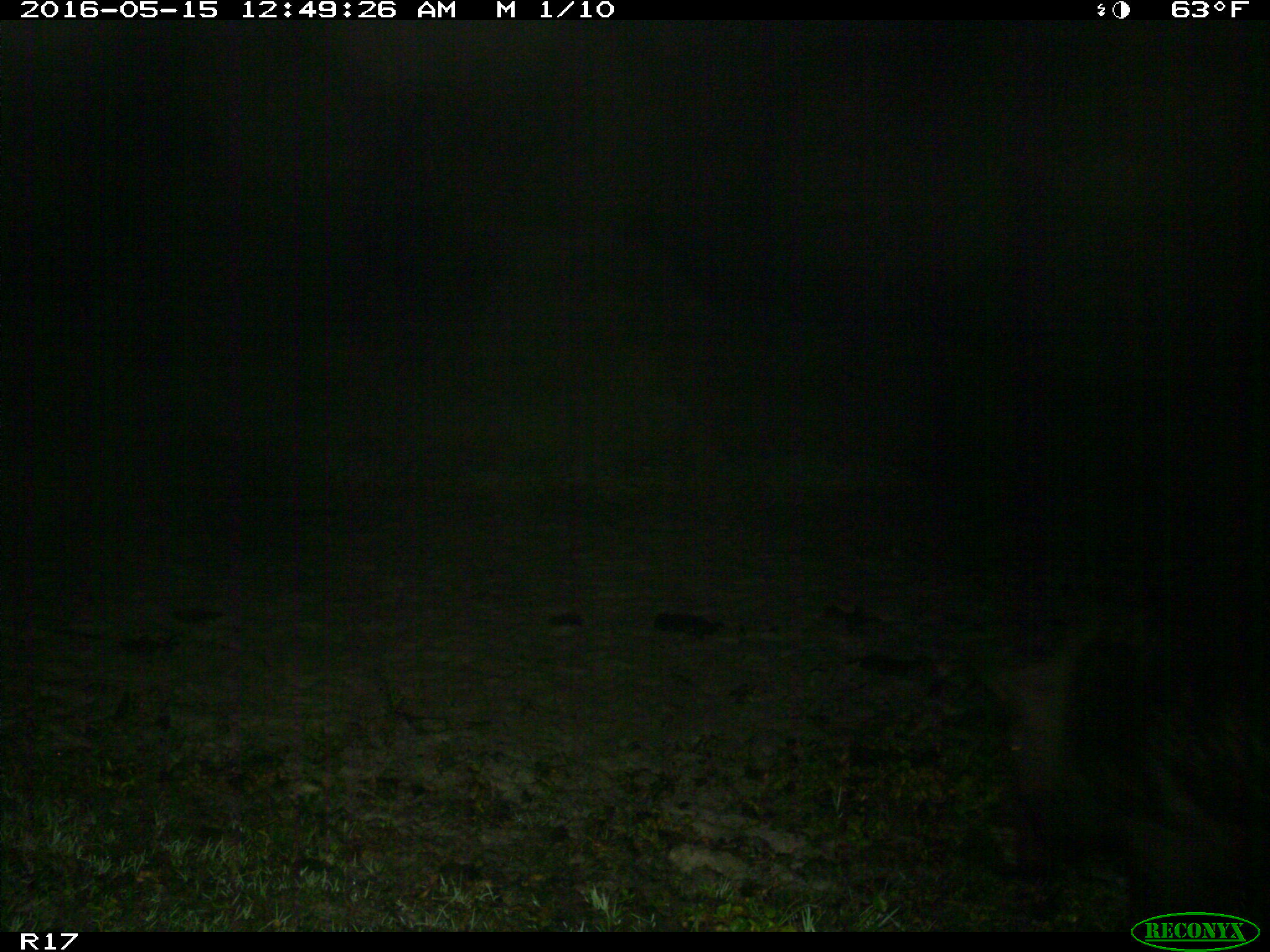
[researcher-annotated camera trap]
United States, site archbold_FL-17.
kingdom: Animalia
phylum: Chordata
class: Mammalia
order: Artiodactyla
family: Suidae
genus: Sus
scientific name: Sus scrofa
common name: wild boar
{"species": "Sus scrofa (wild boar)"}